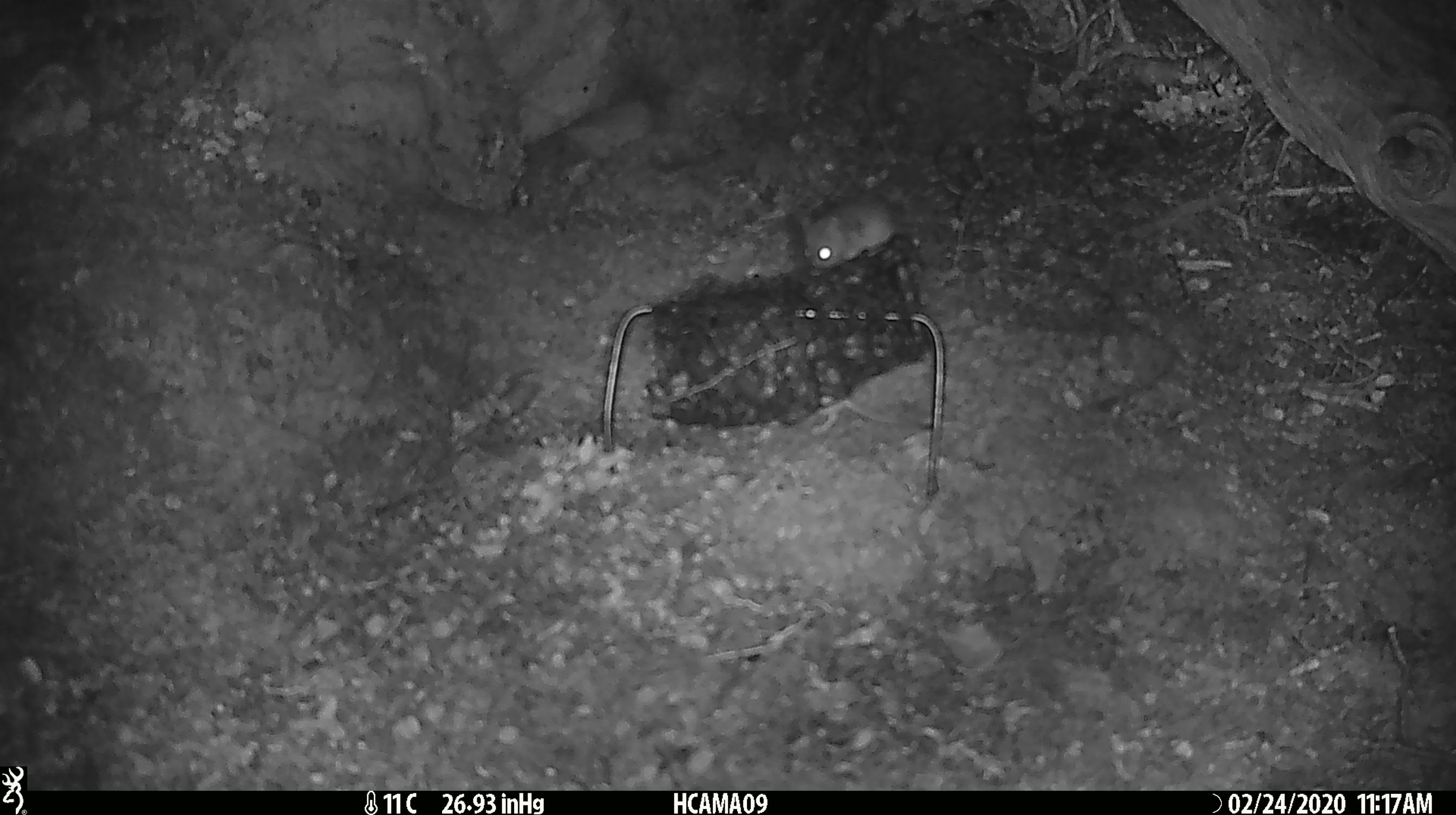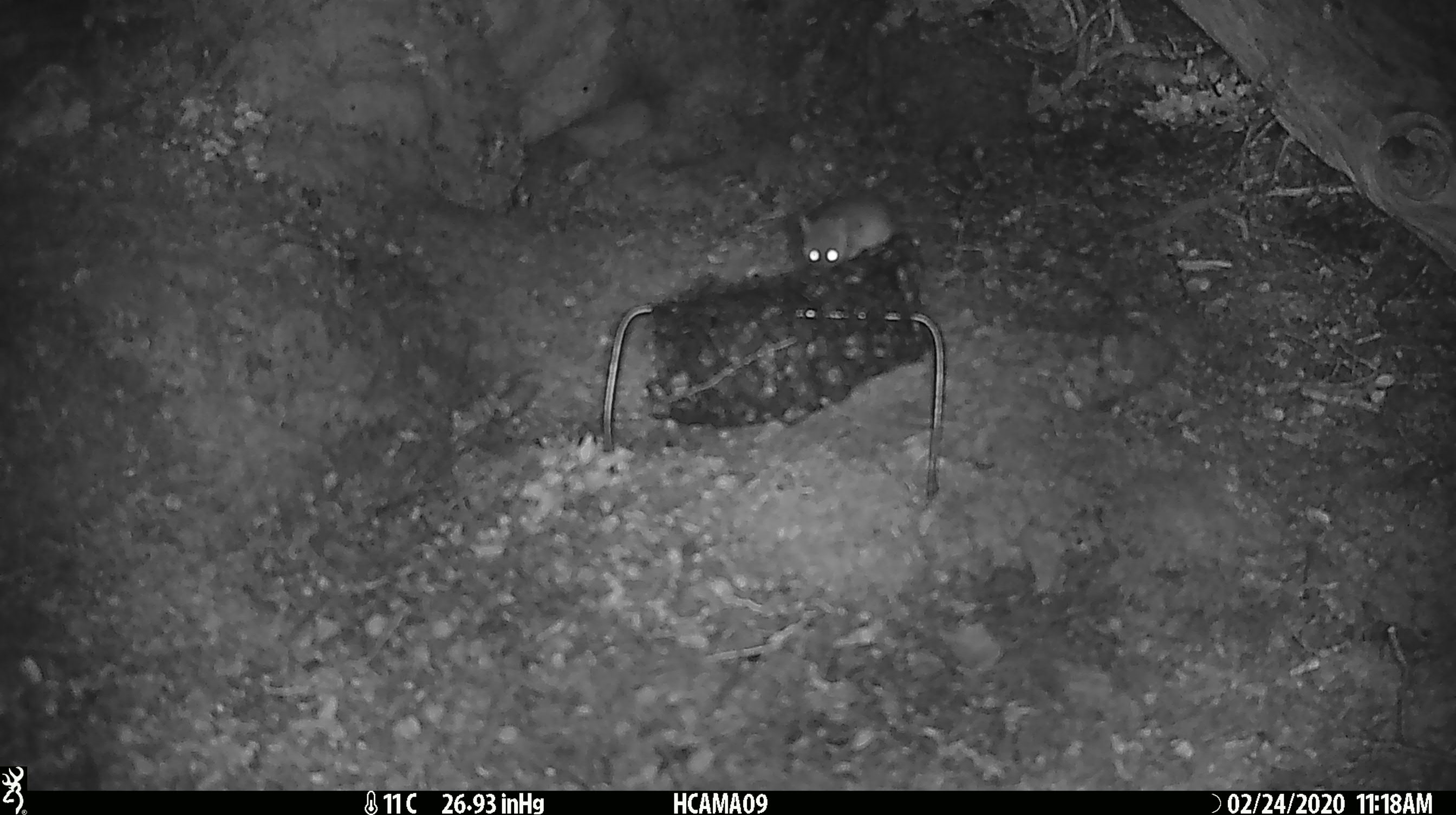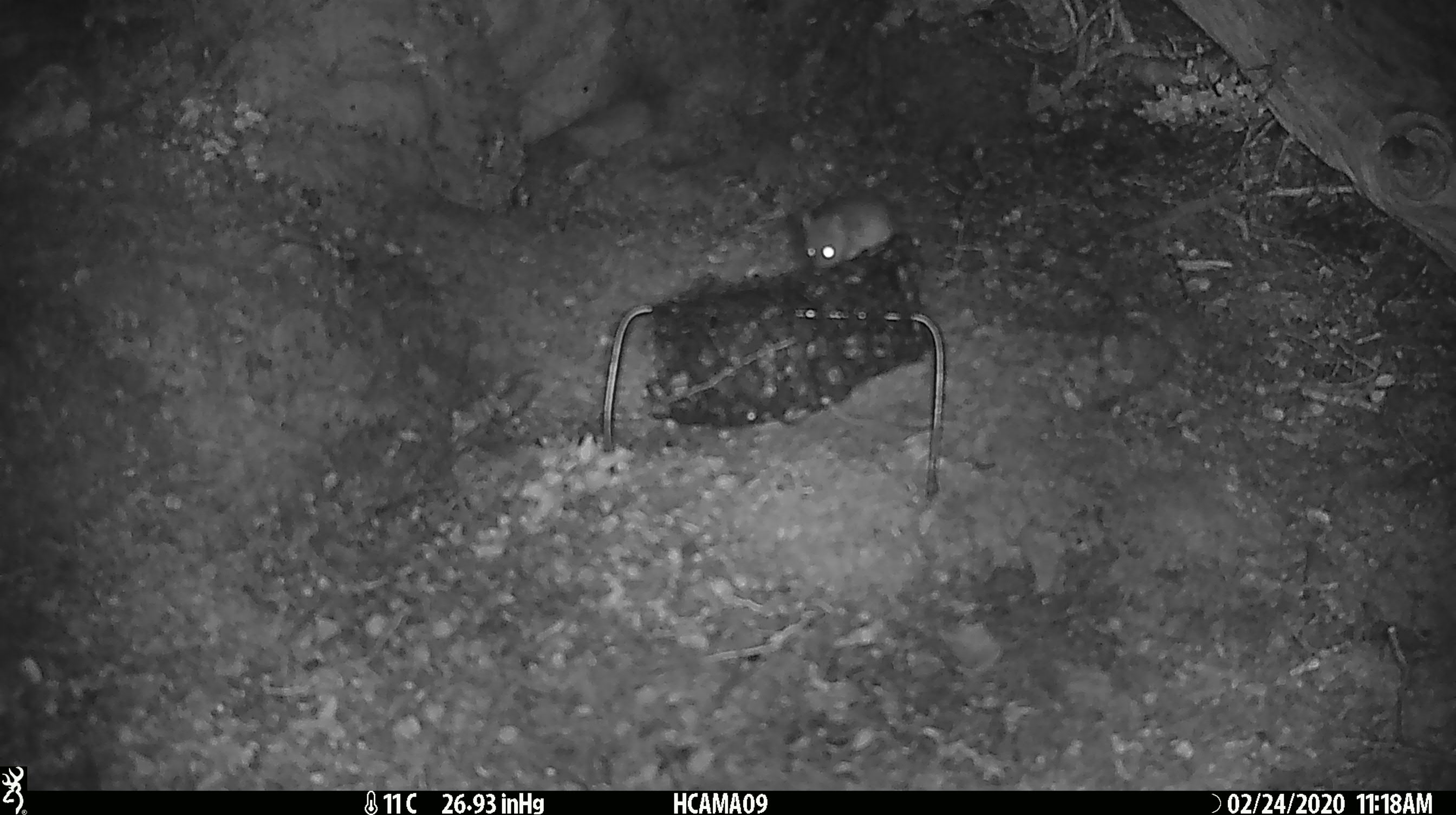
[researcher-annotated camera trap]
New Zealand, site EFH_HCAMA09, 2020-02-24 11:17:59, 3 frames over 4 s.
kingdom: Animalia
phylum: Chordata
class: Mammalia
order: Rodentia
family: Muridae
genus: Mus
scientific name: Mus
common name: mouse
Mouse (Mus).